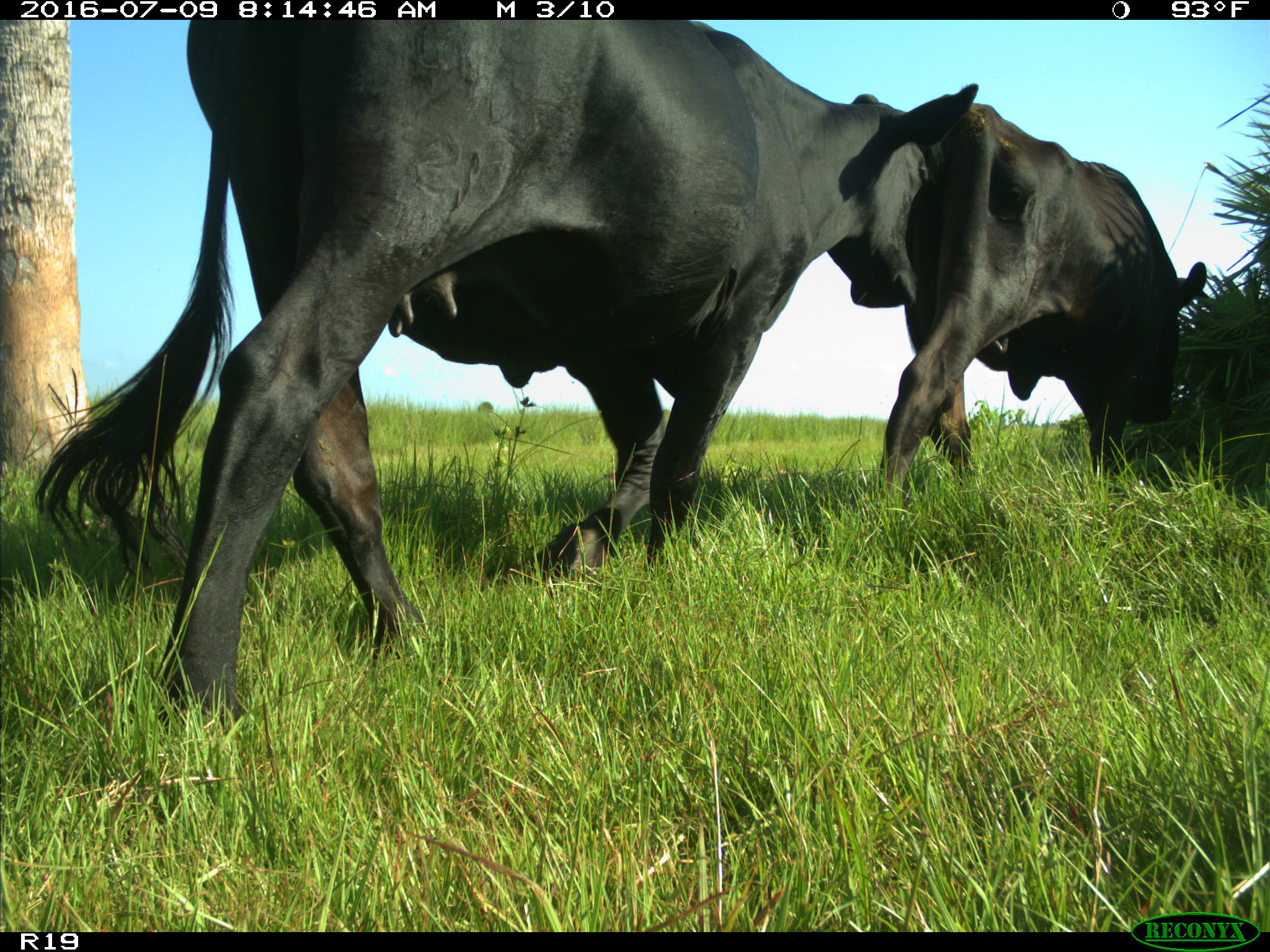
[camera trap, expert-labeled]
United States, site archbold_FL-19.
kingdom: Animalia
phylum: Chordata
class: Mammalia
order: Artiodactyla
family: Bovidae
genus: Bos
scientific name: Bos taurus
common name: domestic cow